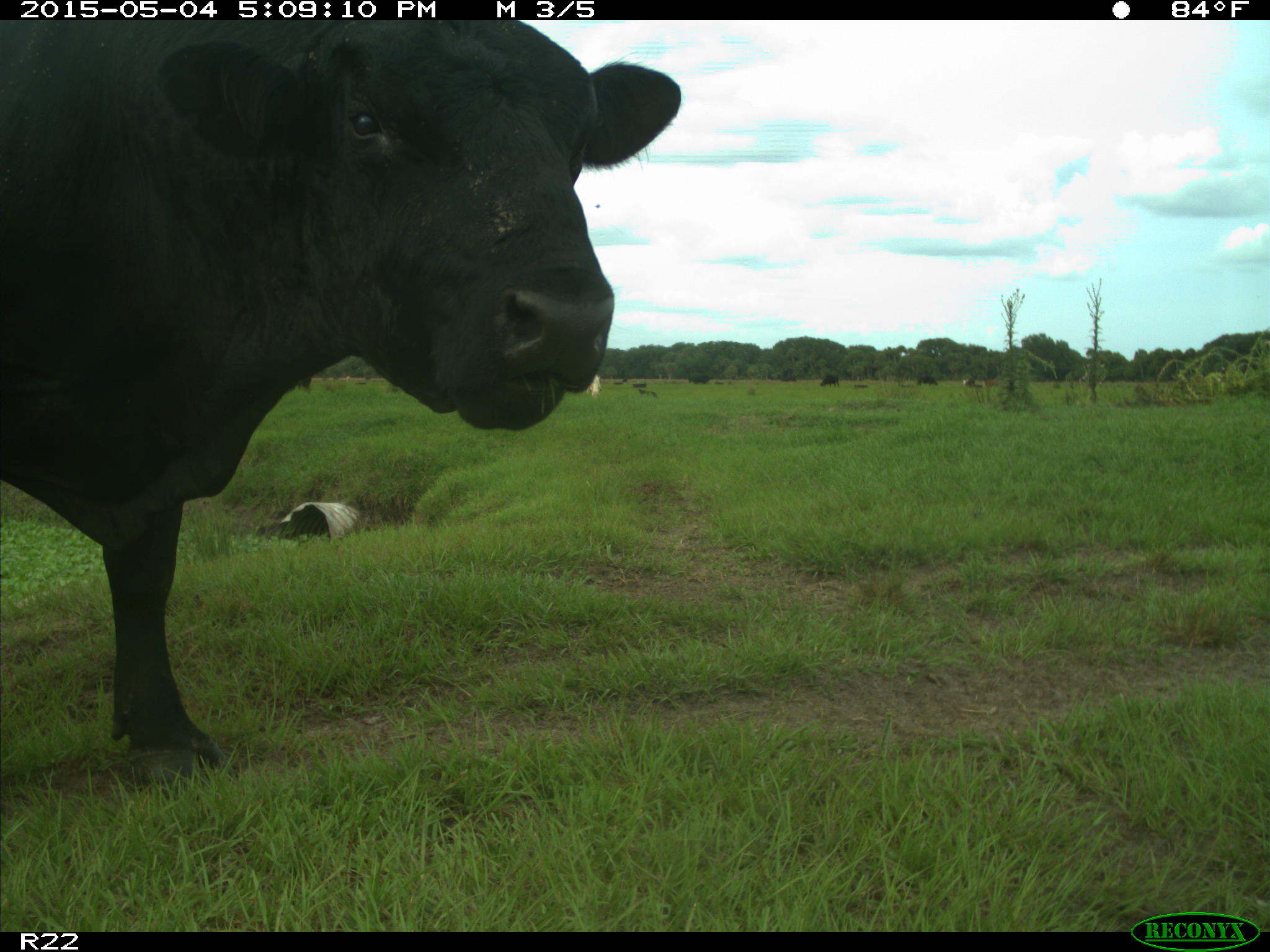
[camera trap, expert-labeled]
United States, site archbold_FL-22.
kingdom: Animalia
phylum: Chordata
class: Mammalia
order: Artiodactyla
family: Bovidae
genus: Bos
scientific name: Bos taurus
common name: domestic cow